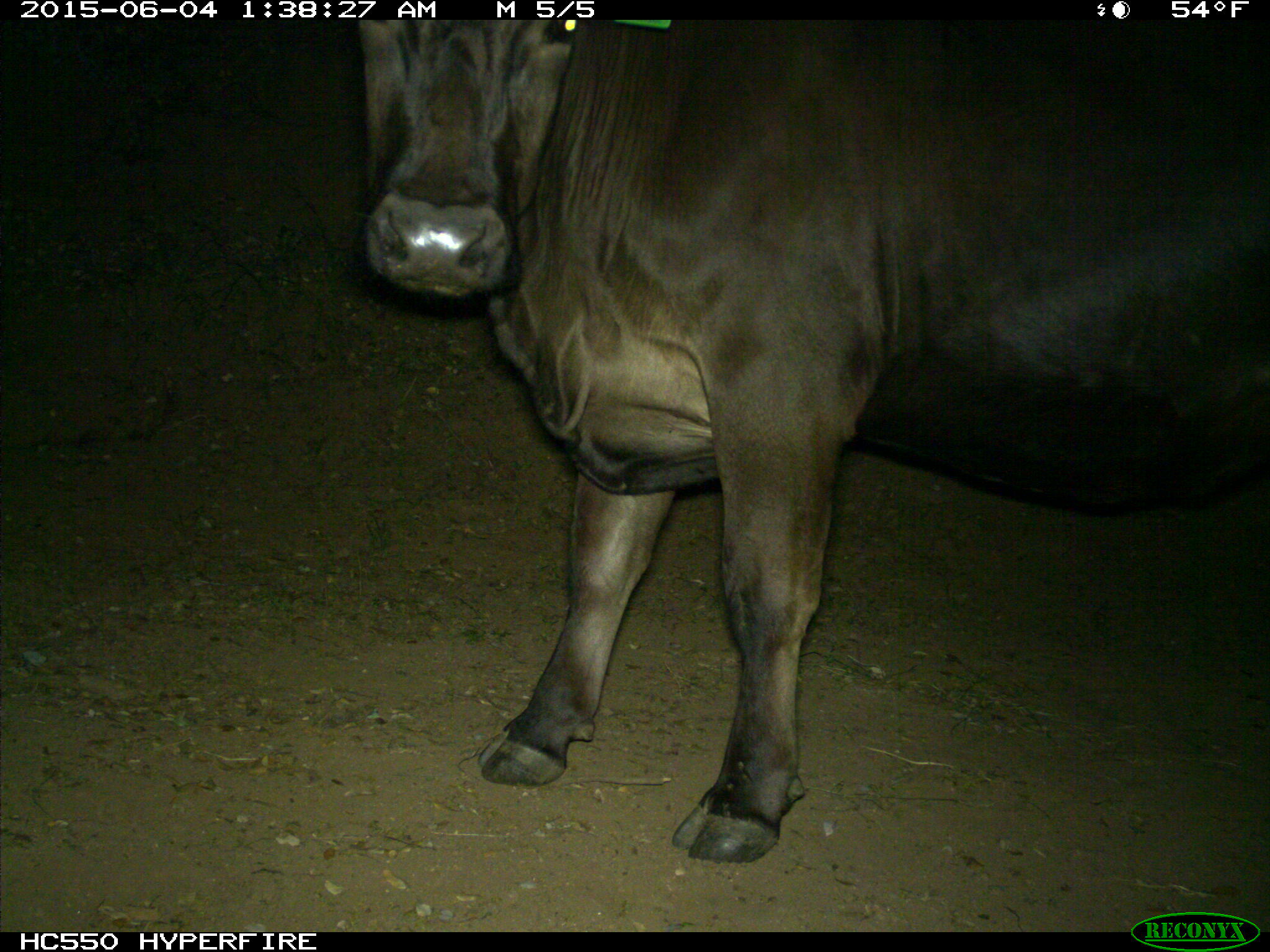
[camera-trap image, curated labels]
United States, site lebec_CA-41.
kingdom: Animalia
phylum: Chordata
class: Mammalia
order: Artiodactyla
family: Bovidae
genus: Bos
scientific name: Bos taurus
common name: domestic cow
Bos taurus (domestic cow).